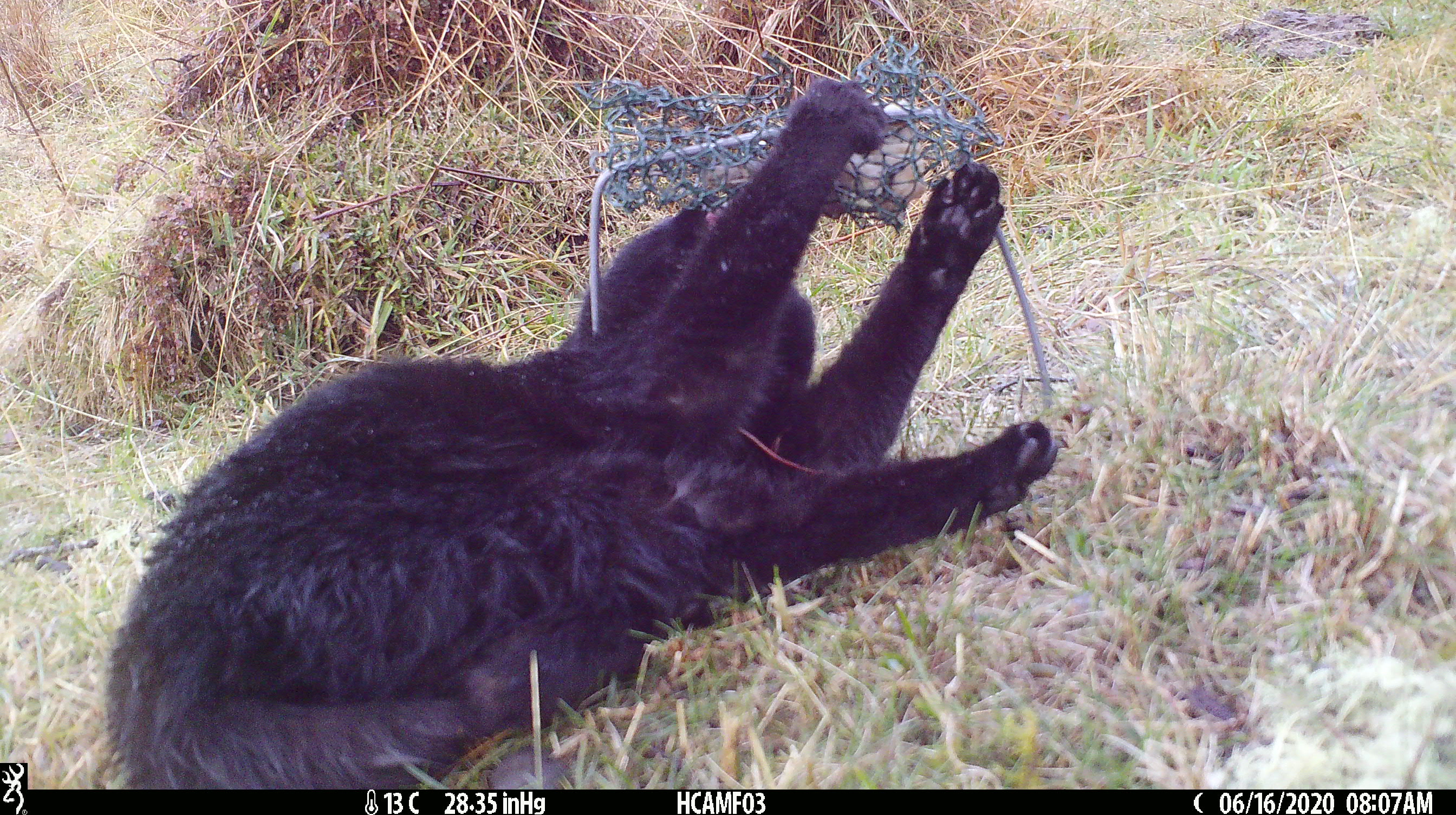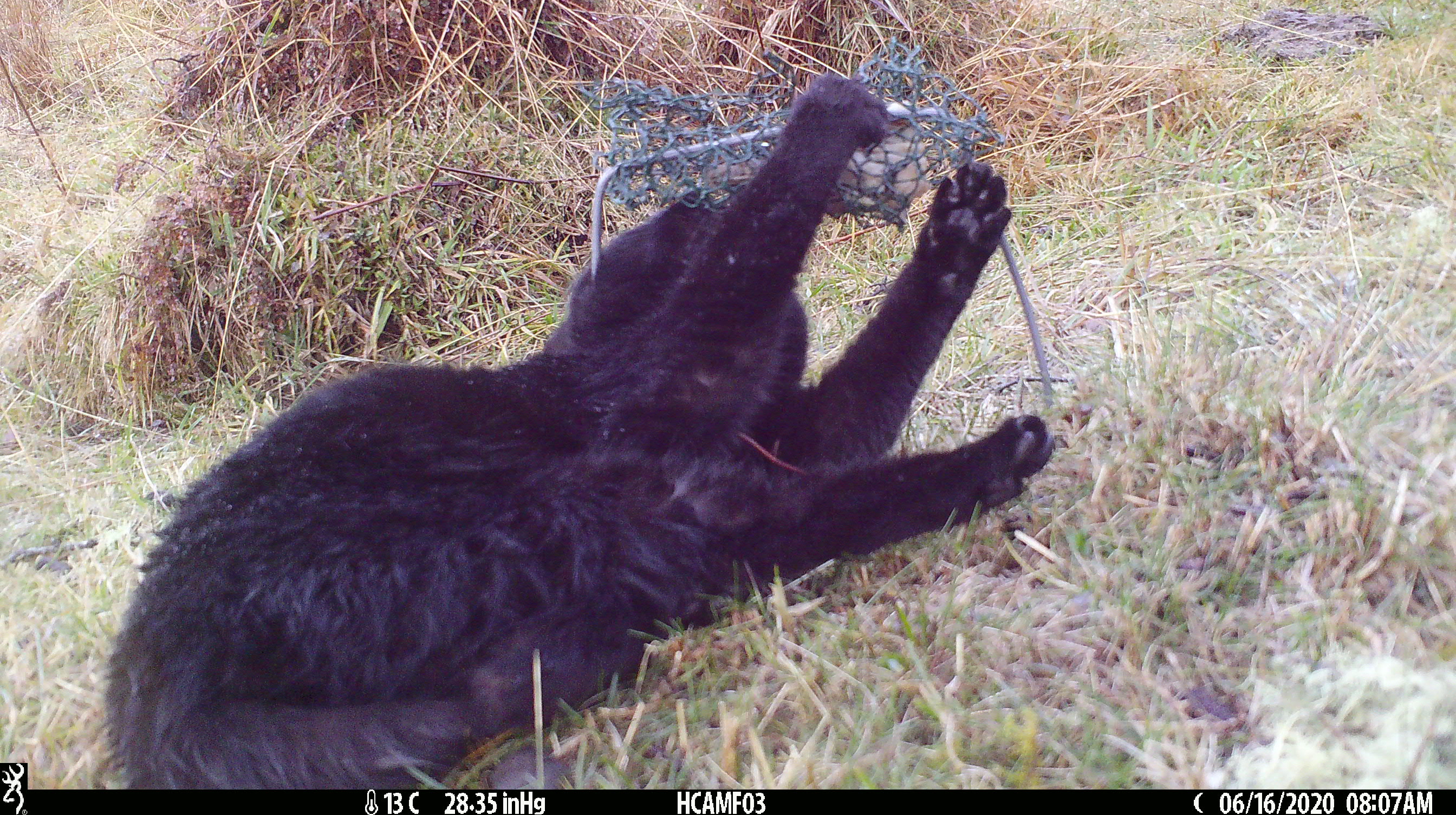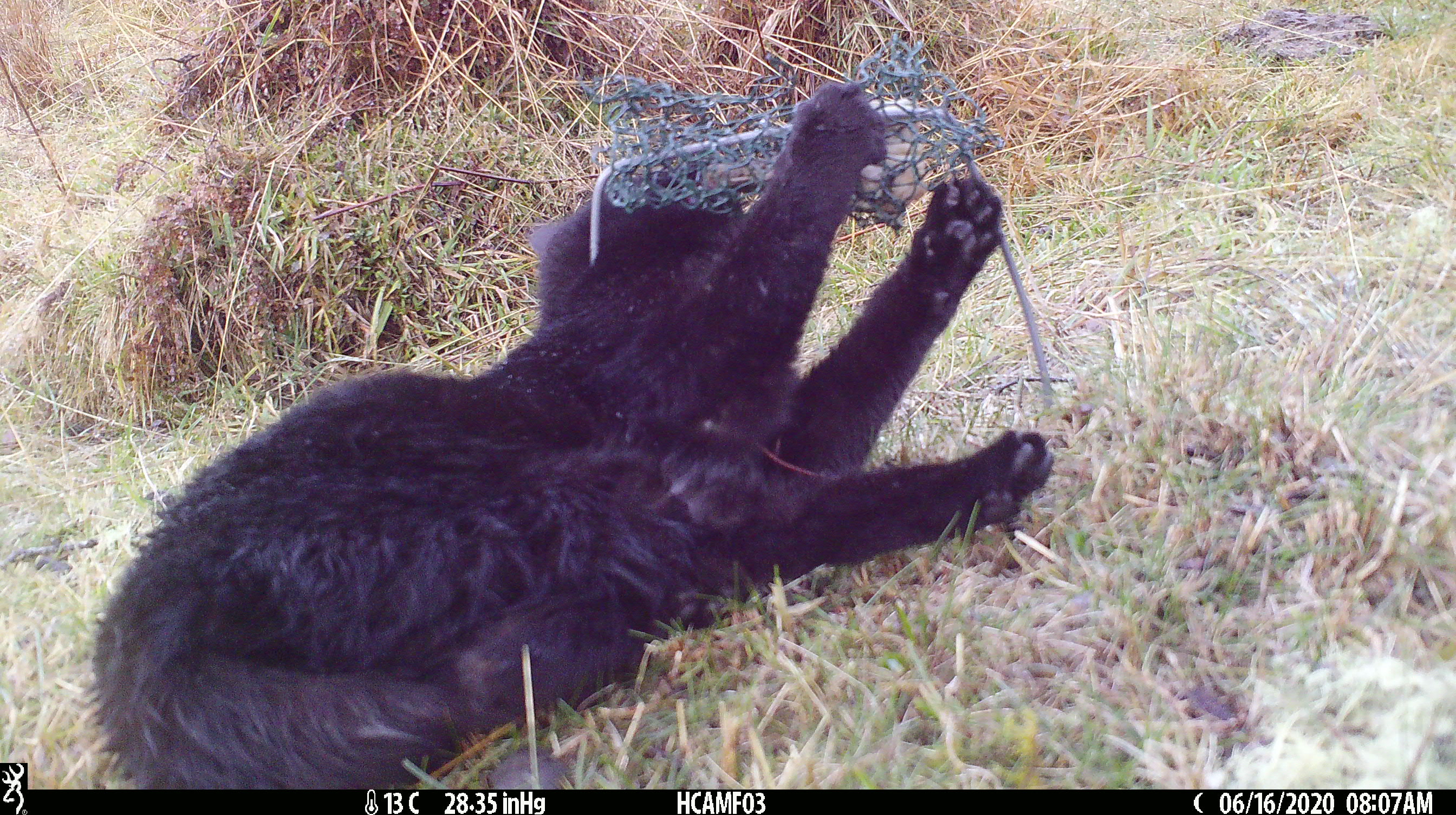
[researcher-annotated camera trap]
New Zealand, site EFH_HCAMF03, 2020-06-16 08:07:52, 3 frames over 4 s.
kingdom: Animalia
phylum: Chordata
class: Mammalia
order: Carnivora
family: Felidae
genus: Felis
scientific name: Felis catus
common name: domestic cat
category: cat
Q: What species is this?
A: Cat (domestic cat) (Felis catus).